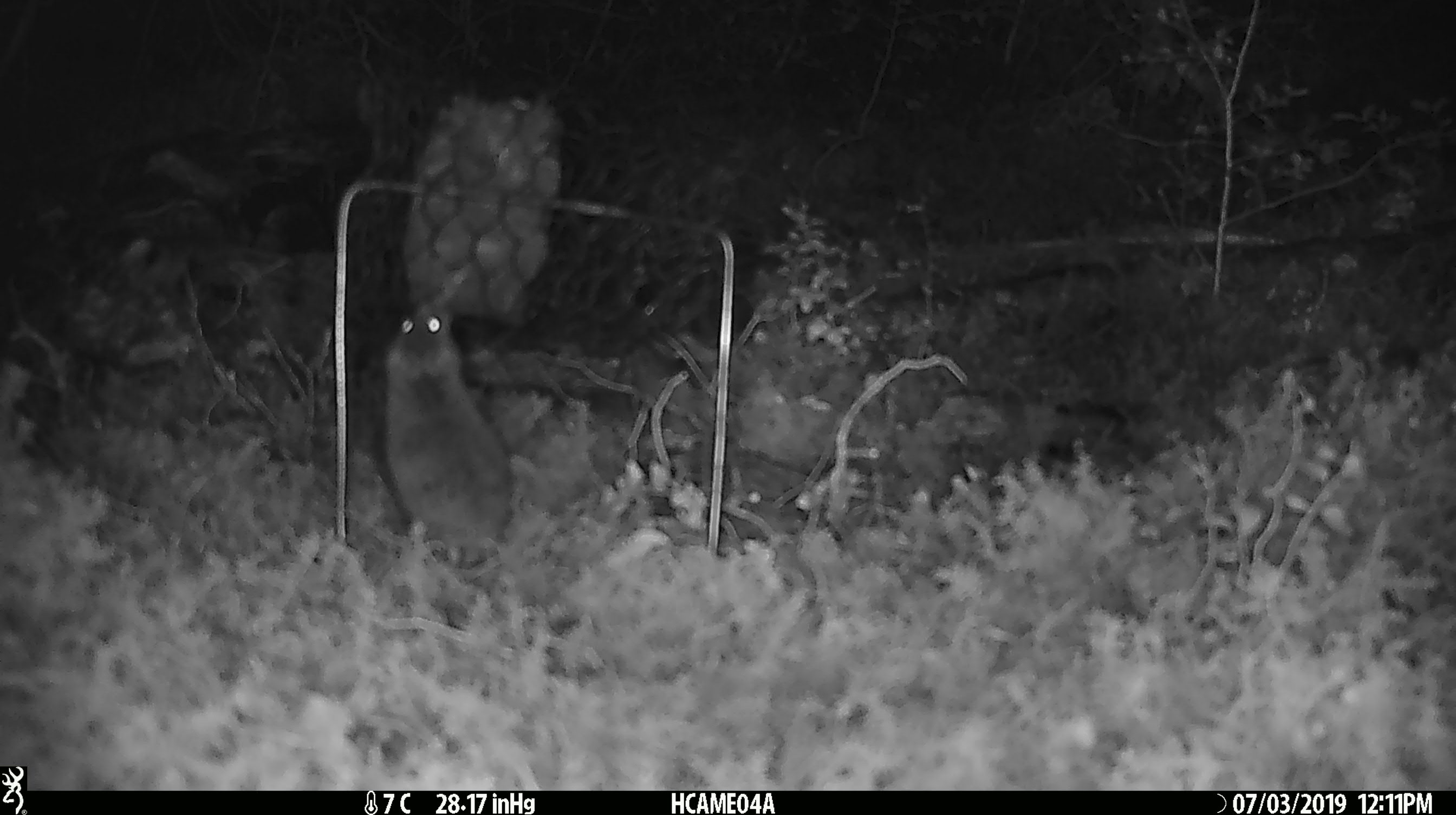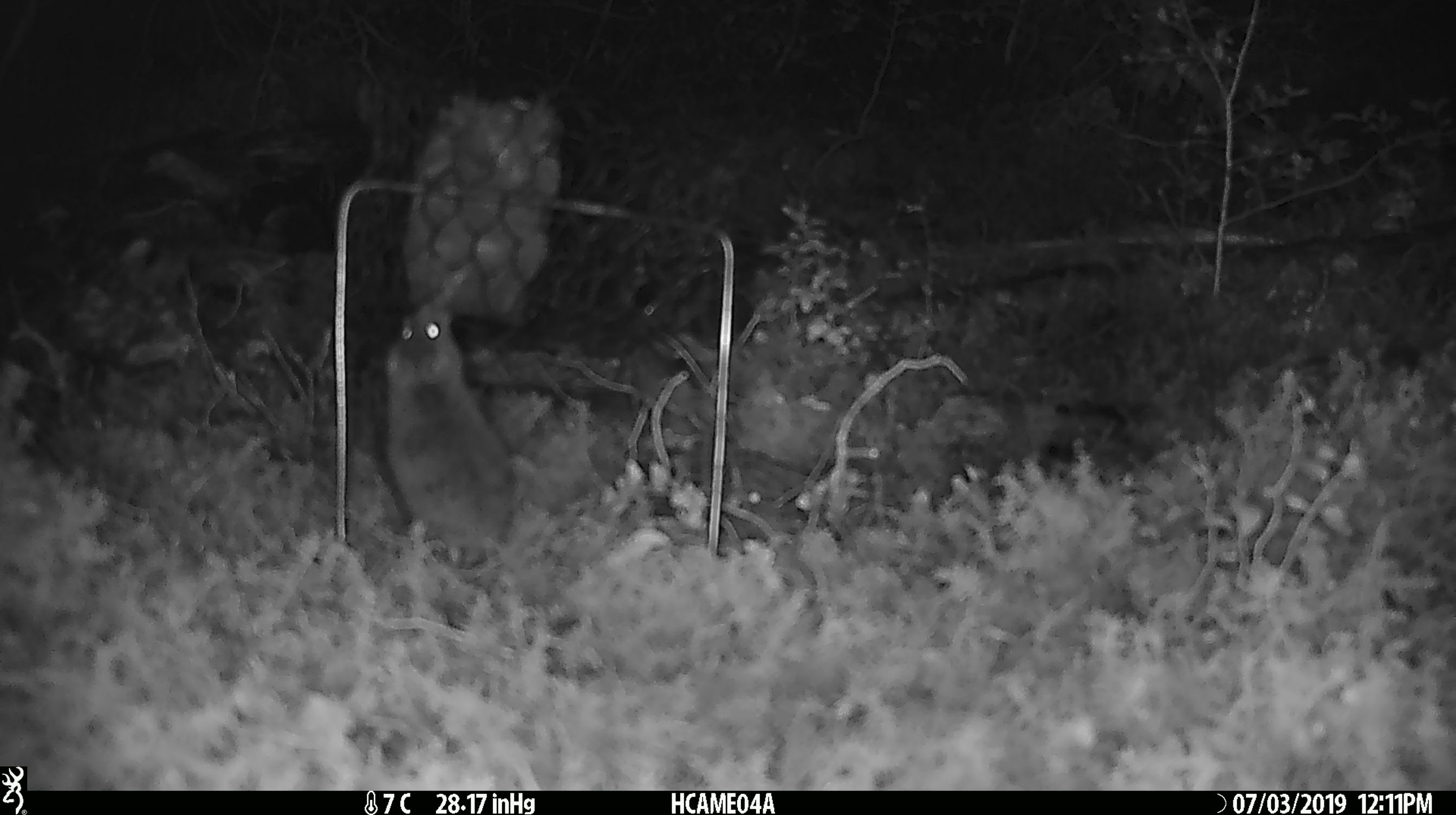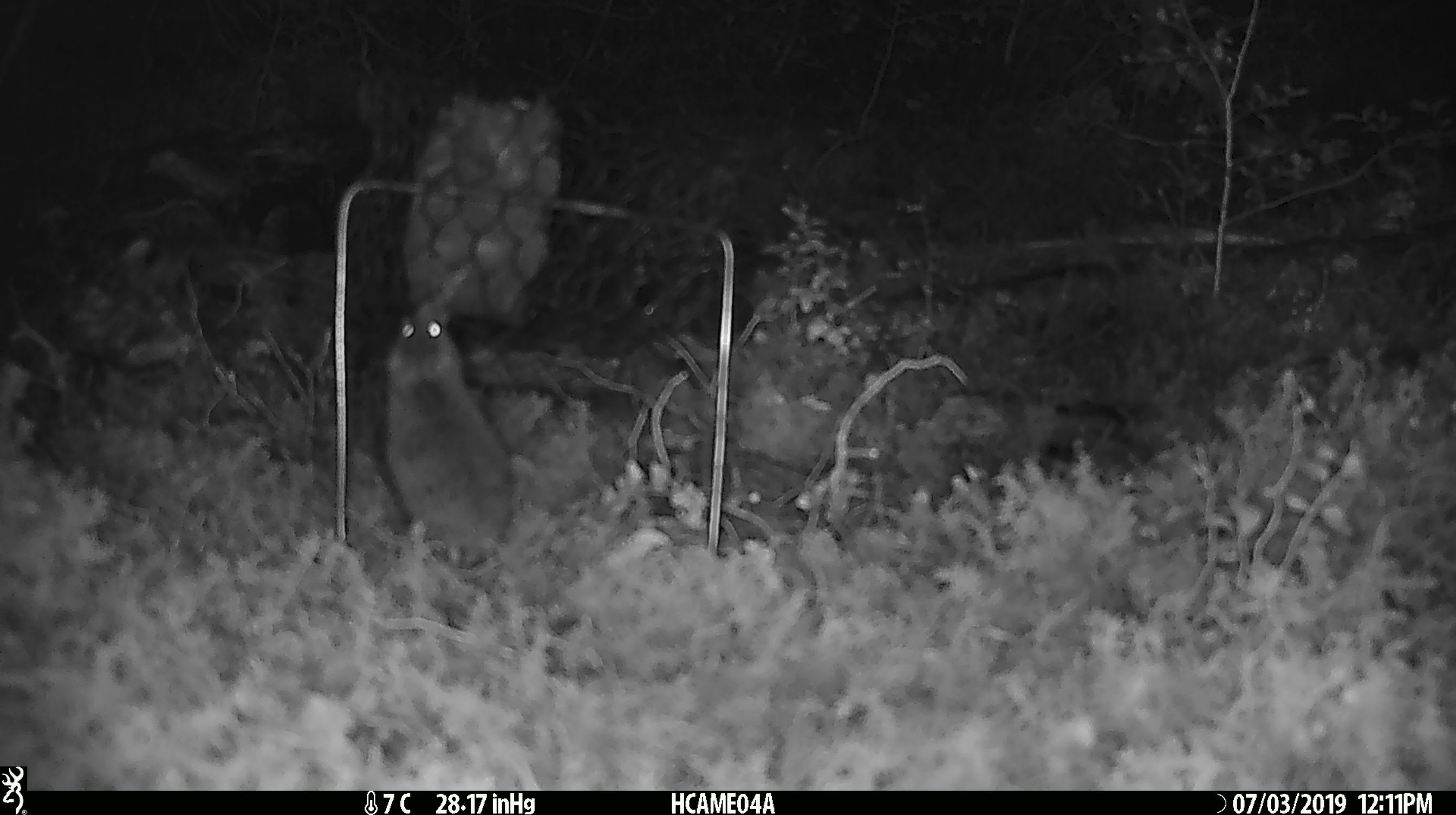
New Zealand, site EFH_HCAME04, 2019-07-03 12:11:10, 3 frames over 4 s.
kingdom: Animalia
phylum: Chordata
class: Mammalia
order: Rodentia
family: Muridae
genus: Mus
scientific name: Mus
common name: mouse